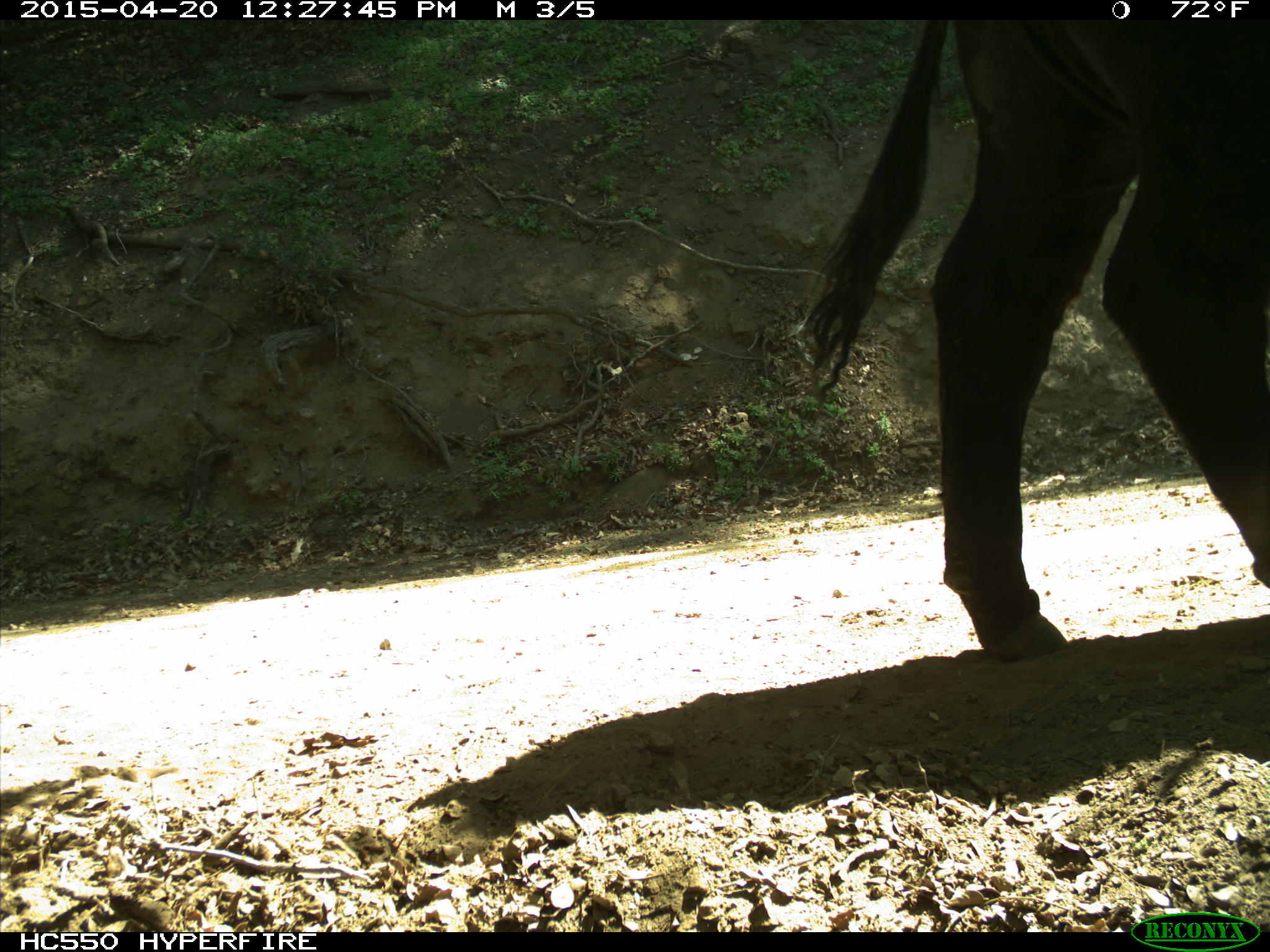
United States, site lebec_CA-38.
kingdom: Animalia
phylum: Chordata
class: Mammalia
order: Artiodactyla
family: Bovidae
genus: Bos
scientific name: Bos taurus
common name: domestic cow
Bos taurus (domestic cow).